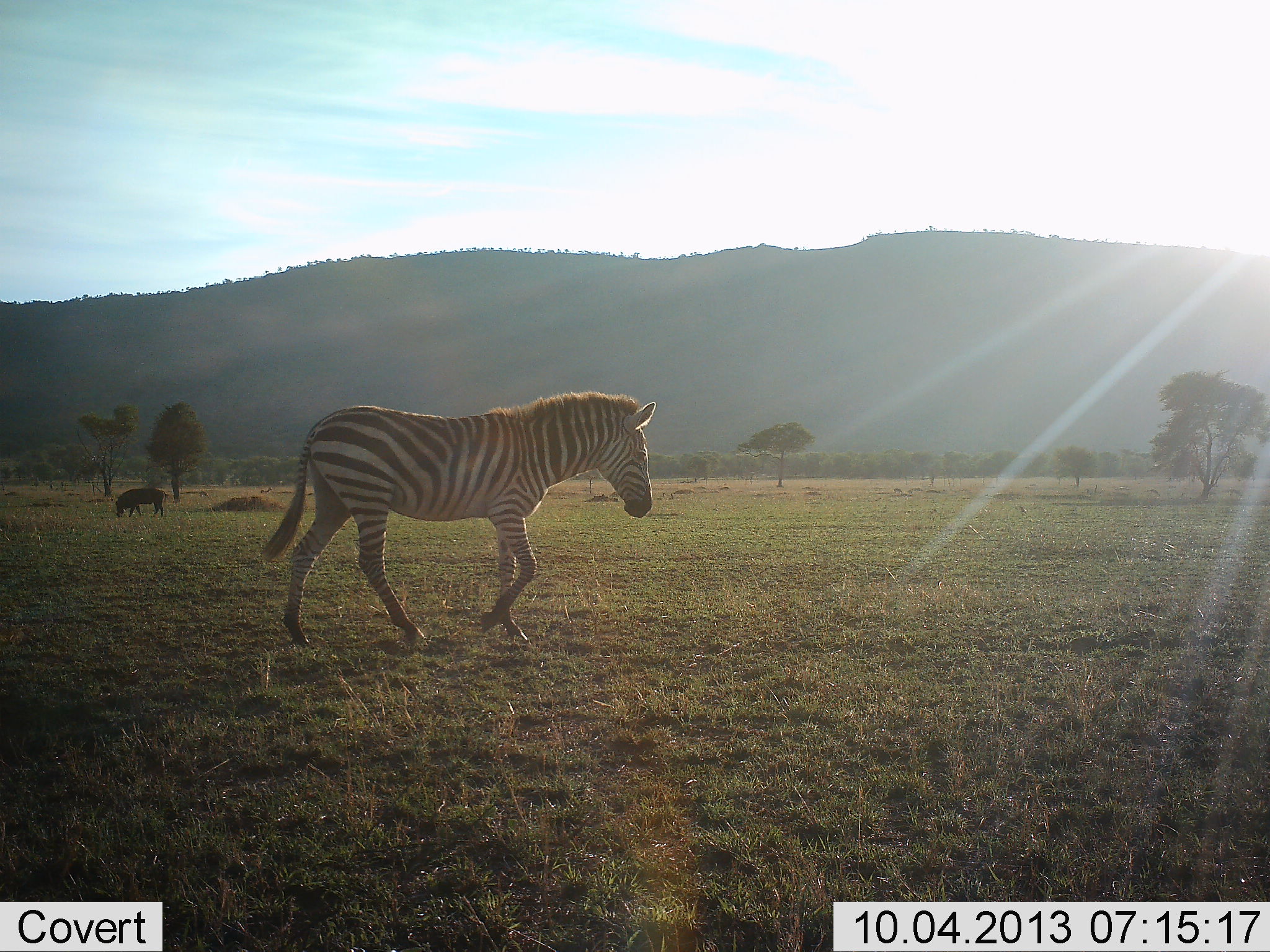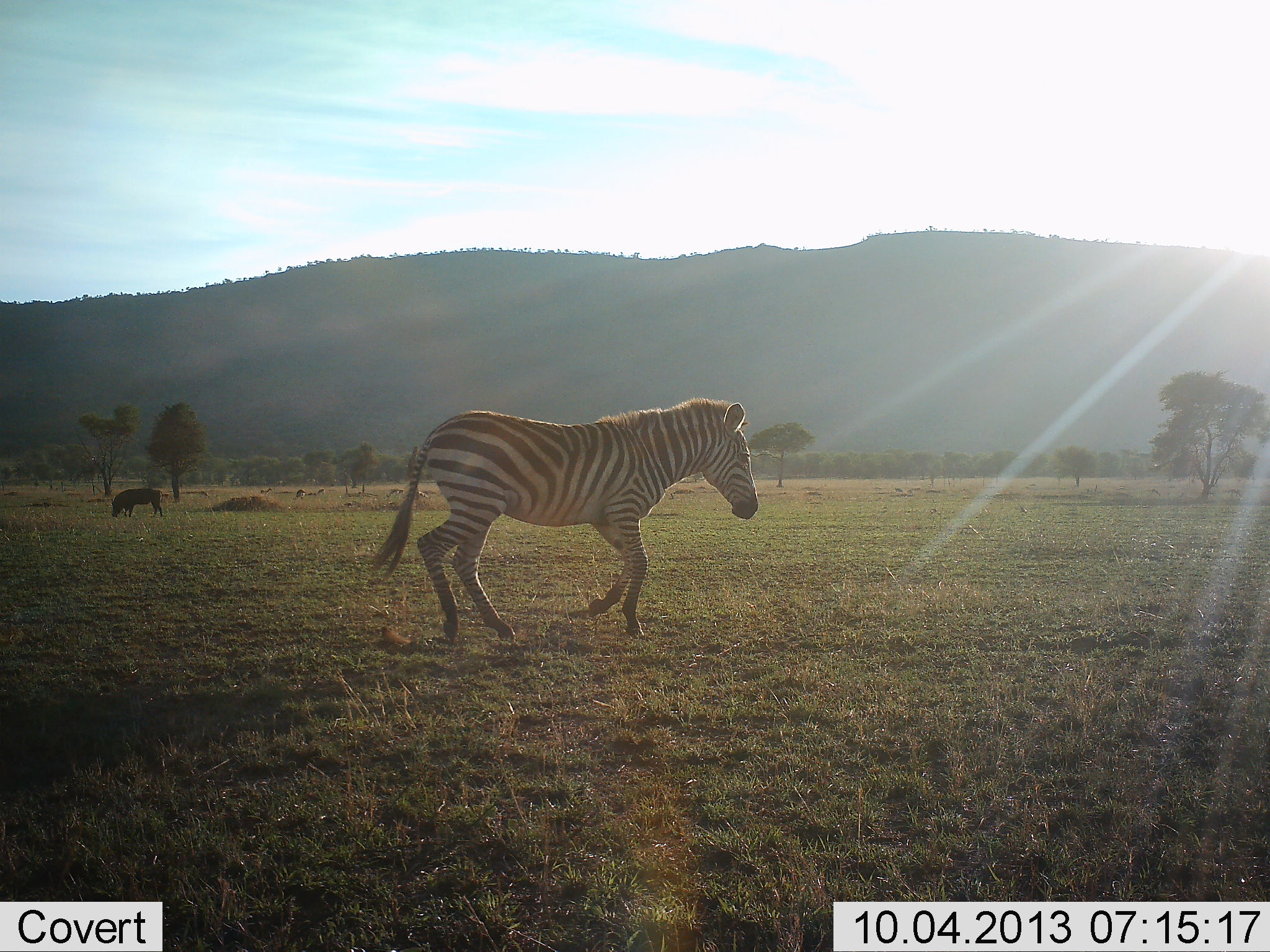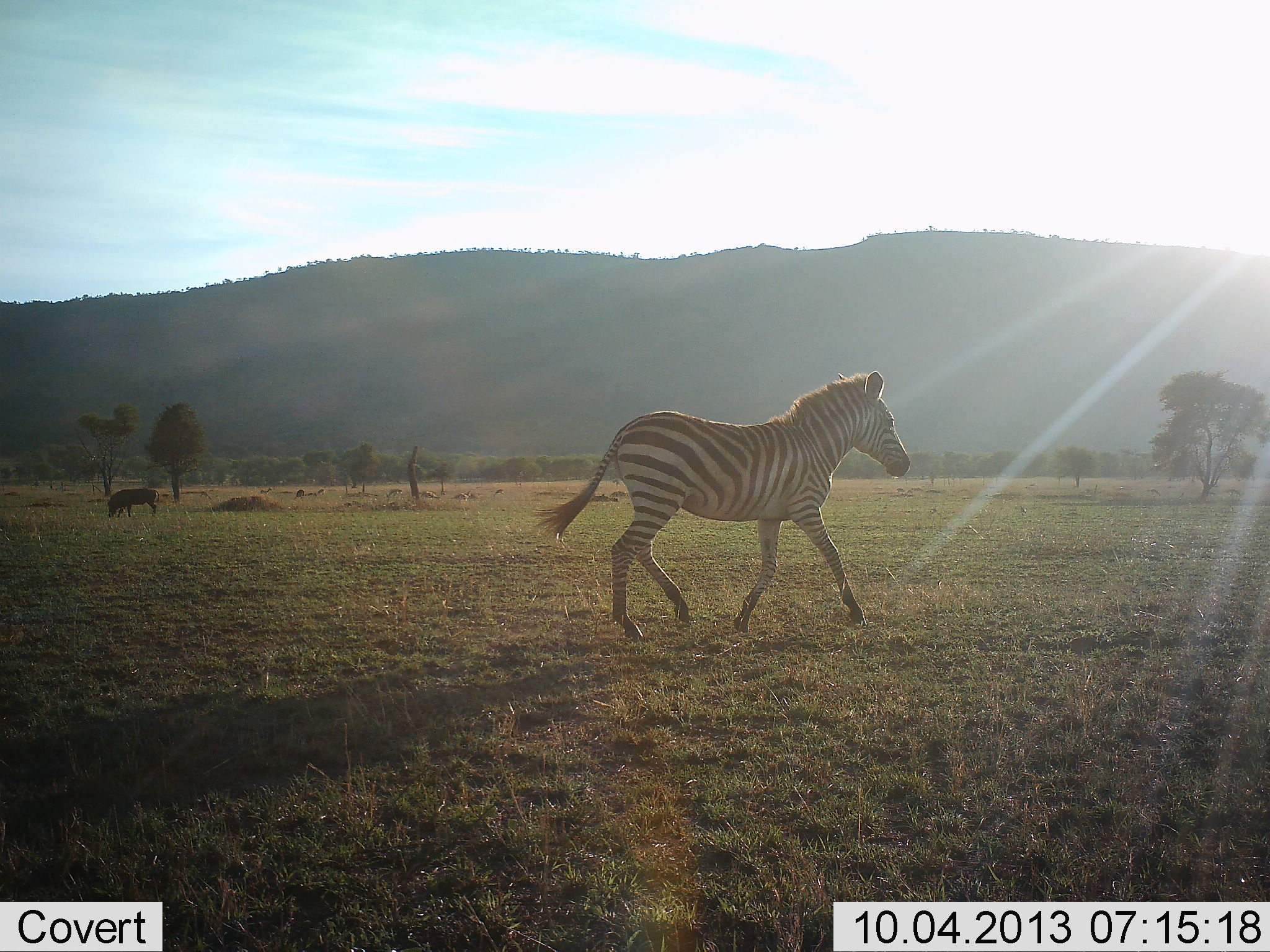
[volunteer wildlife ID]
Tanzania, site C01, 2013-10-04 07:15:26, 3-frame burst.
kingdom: Animalia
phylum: Chordata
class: Mammalia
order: Artiodactyla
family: Suidae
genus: Phacochoerus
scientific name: Phacochoerus africanus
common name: warthog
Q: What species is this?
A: Warthog (Phacochoerus africanus).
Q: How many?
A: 1.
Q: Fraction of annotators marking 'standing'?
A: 10%.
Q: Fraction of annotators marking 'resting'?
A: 0%.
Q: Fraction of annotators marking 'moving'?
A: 0%.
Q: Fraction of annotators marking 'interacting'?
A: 0%.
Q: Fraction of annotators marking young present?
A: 0%.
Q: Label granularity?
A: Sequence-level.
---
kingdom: Animalia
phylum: Chordata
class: Mammalia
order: Perissodactyla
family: Equidae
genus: Equus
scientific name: Equus quagga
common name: plains zebra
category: zebra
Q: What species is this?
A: Zebra (plains zebra) (Equus quagga).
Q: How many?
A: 1.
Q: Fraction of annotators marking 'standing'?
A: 6%.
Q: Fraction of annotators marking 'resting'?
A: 0%.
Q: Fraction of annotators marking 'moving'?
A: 94%.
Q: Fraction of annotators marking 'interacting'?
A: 0%.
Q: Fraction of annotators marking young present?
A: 0%.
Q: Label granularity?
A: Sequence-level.